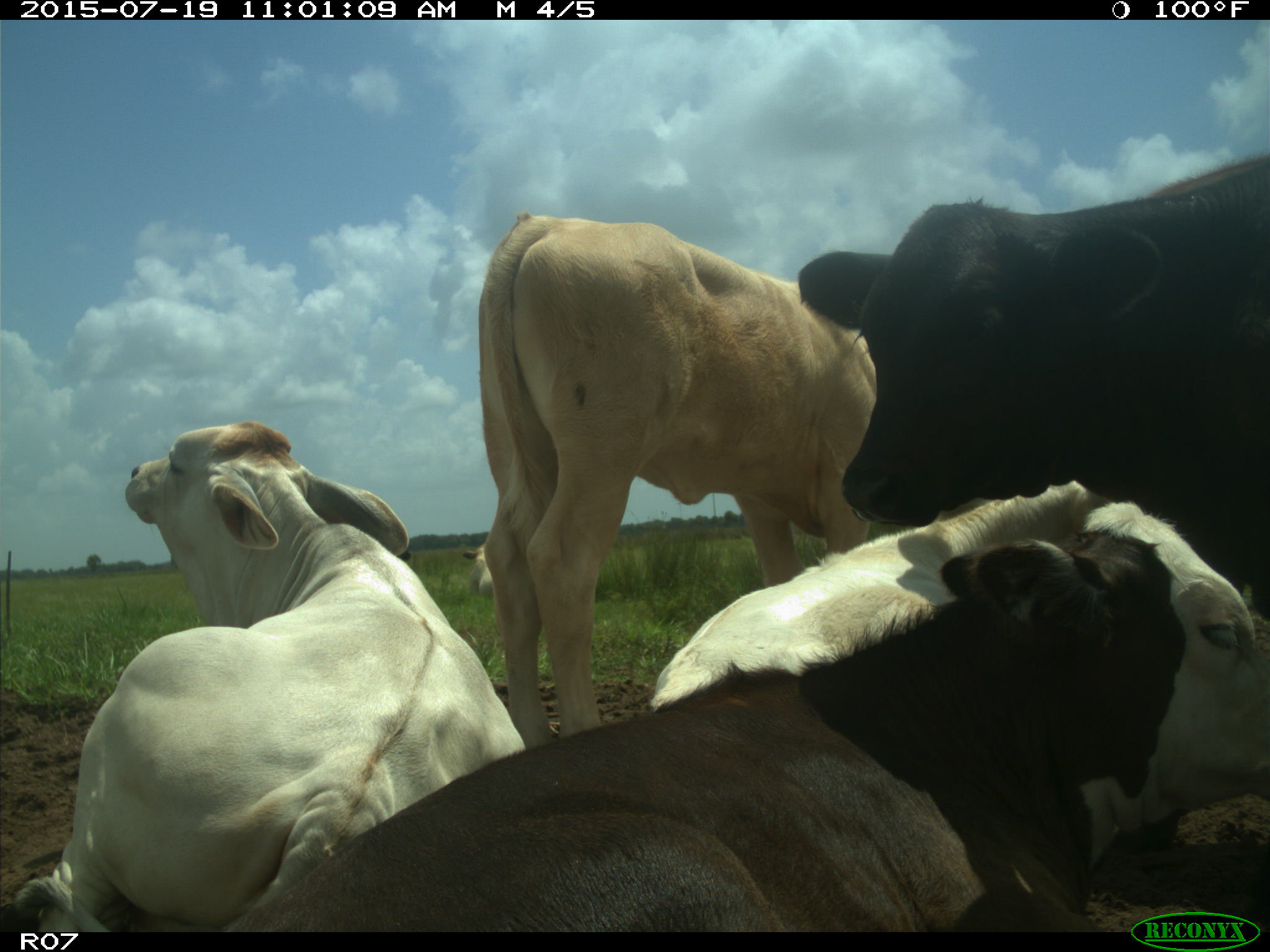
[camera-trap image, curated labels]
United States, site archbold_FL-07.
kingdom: Animalia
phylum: Chordata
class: Mammalia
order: Artiodactyla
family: Bovidae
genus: Bos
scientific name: Bos taurus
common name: domestic cow